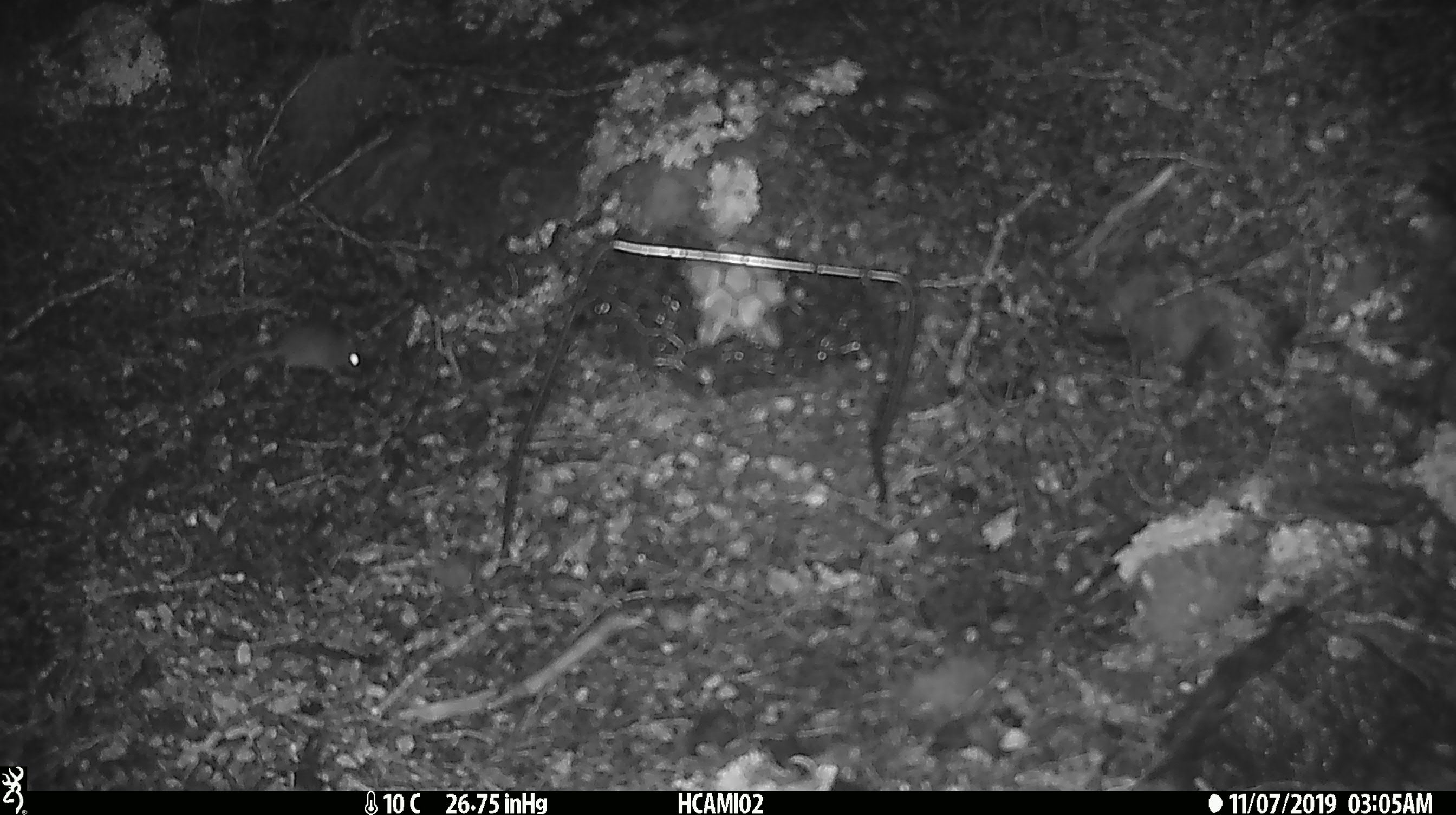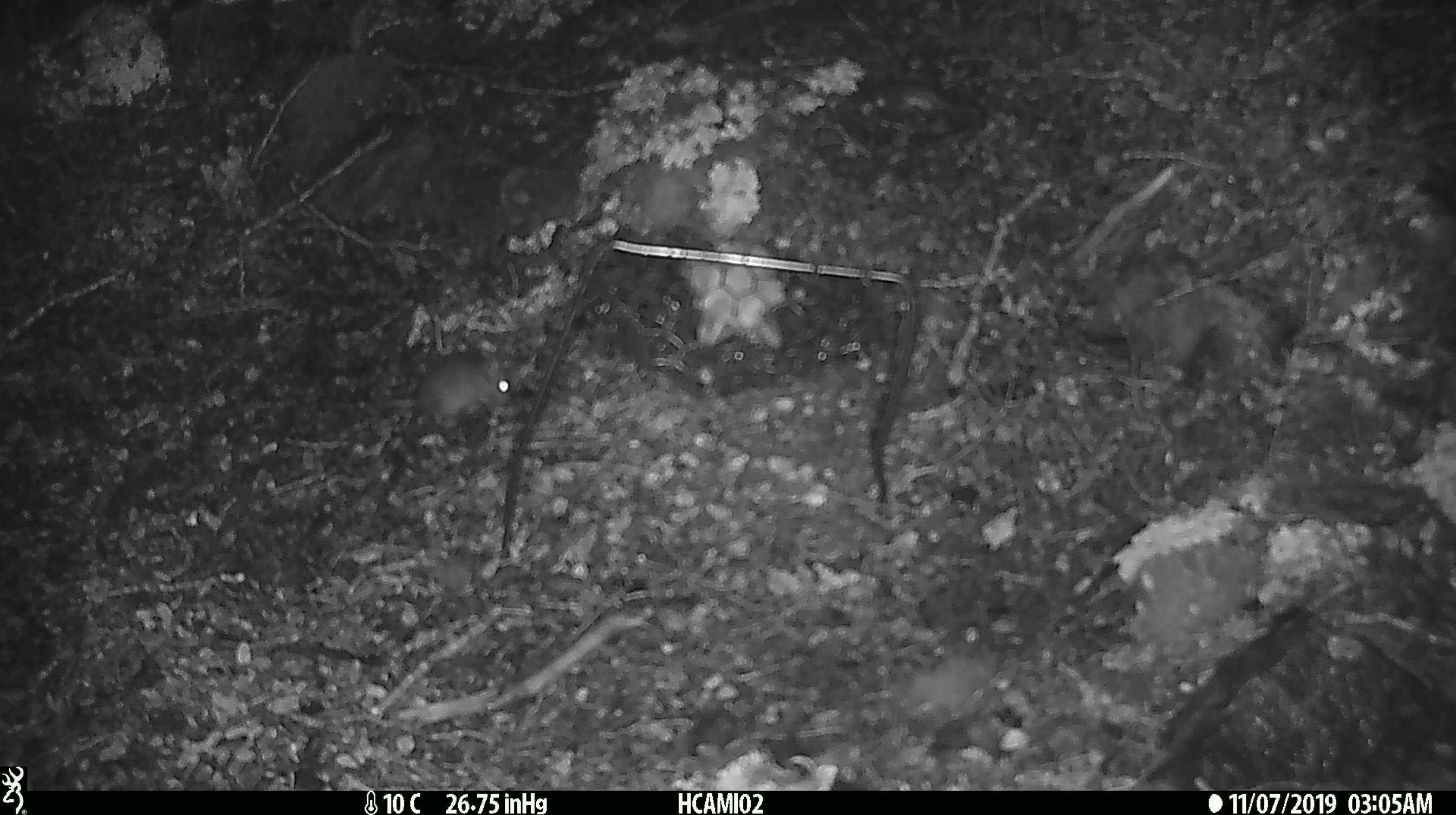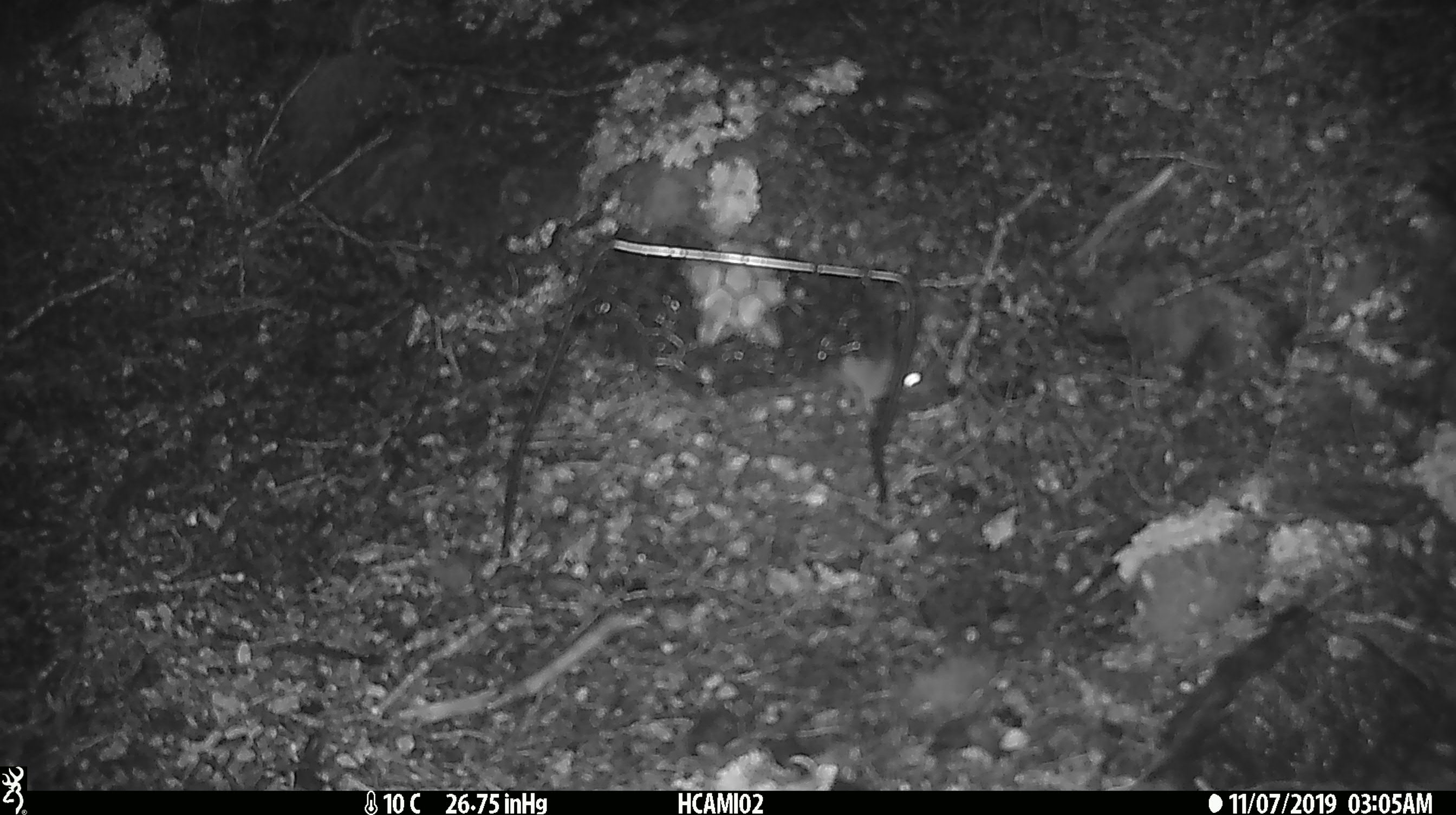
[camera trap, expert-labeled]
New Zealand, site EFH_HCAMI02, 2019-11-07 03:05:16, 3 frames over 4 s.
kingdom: Animalia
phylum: Chordata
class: Mammalia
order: Rodentia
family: Muridae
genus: Mus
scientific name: Mus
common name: mouse